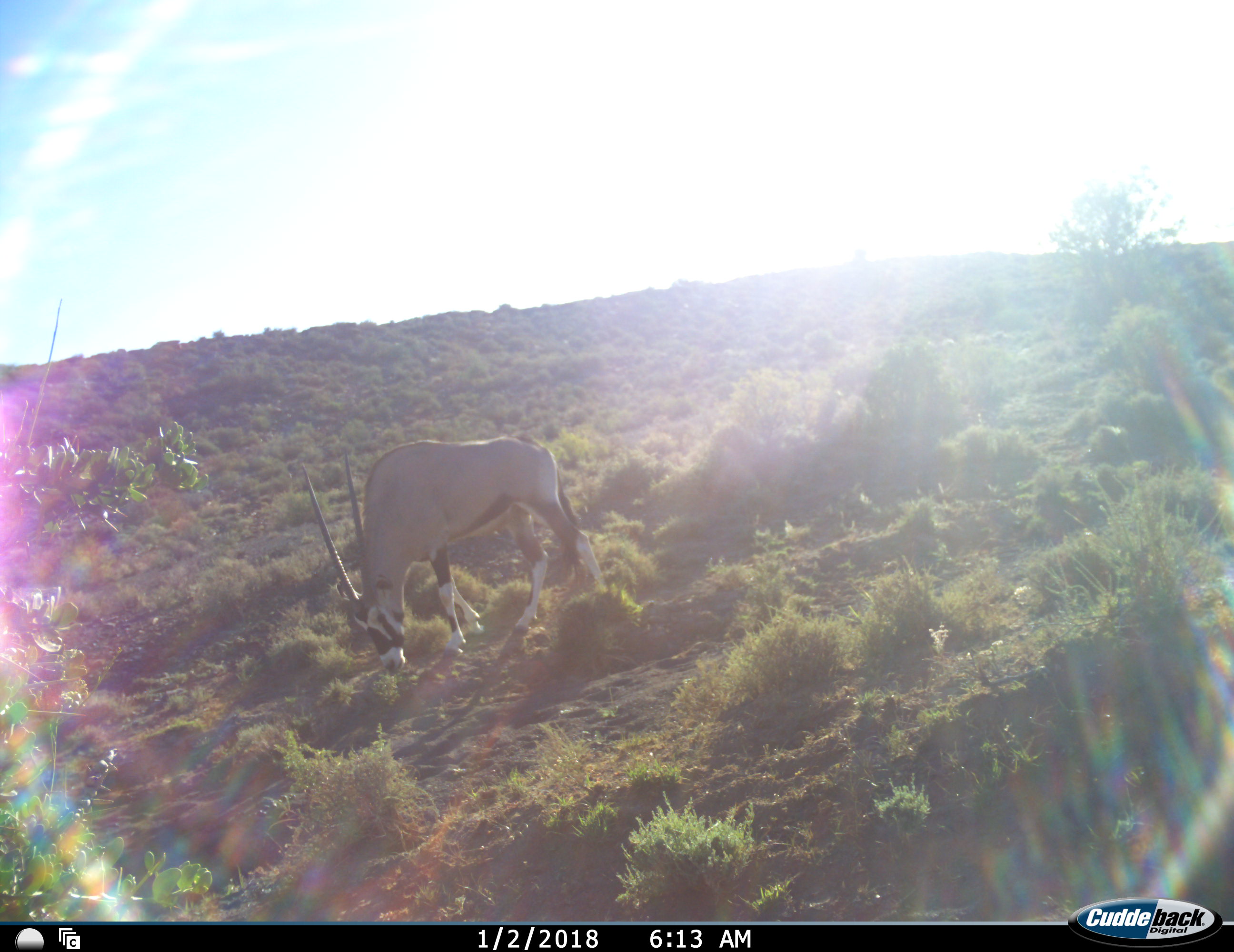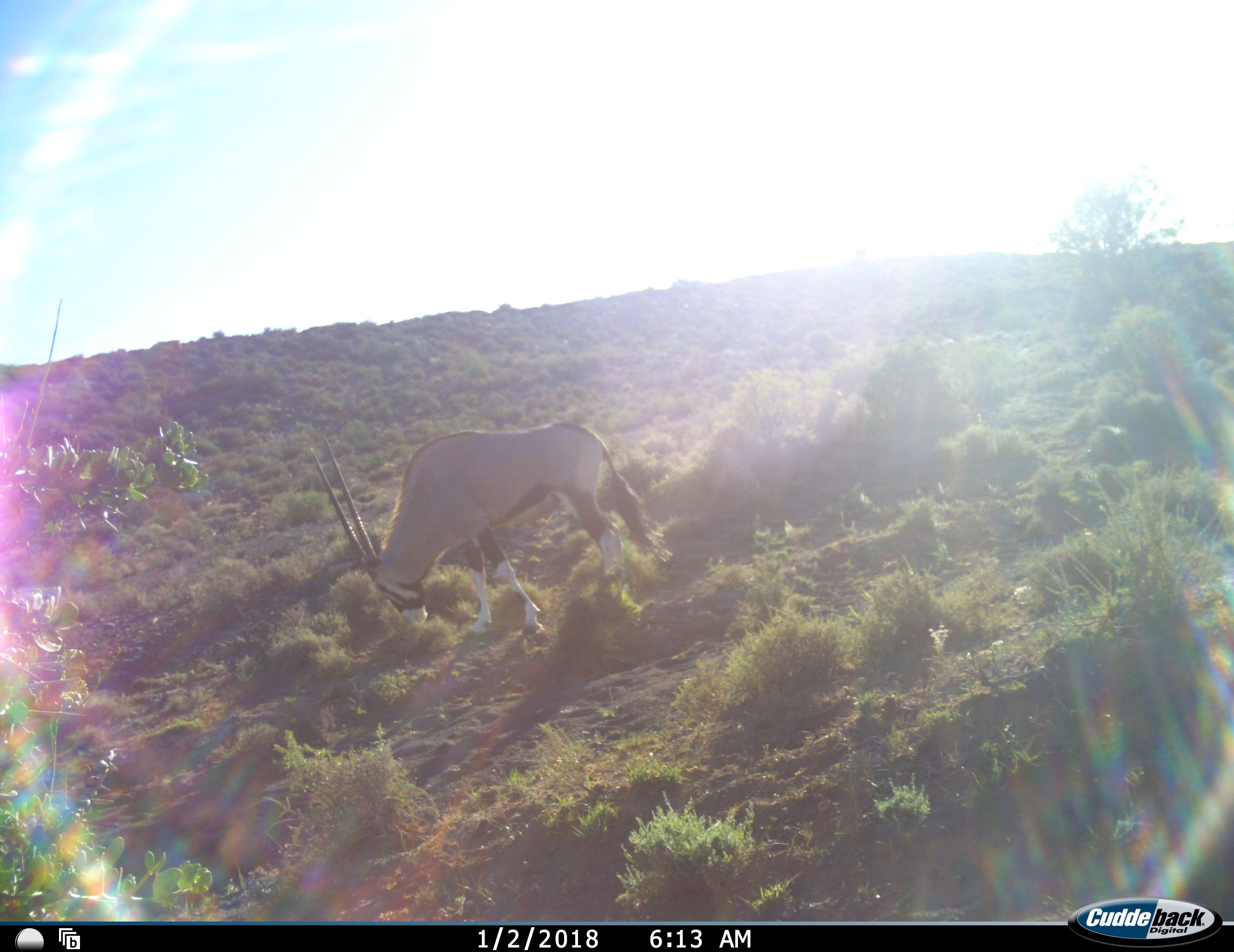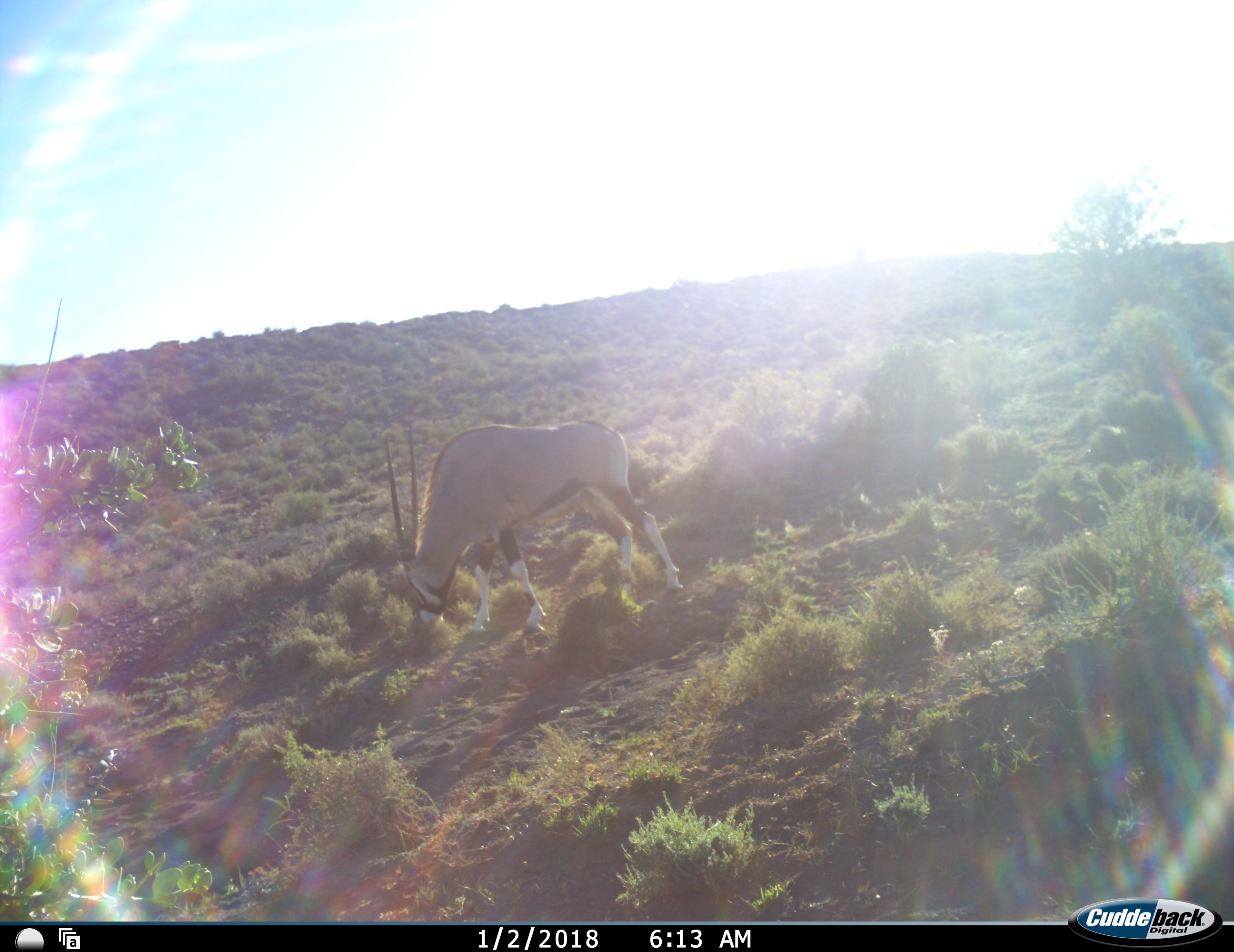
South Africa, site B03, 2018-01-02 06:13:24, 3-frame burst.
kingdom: Animalia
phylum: Chordata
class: Mammalia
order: Artiodactyla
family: Bovidae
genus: Oryx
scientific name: Oryx gazella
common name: gemsbok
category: gemsbokoryx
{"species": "gemsbokoryx (gemsbok) (Oryx gazella)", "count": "1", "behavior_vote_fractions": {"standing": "10%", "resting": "0%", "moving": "10%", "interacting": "0%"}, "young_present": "0%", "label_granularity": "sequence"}